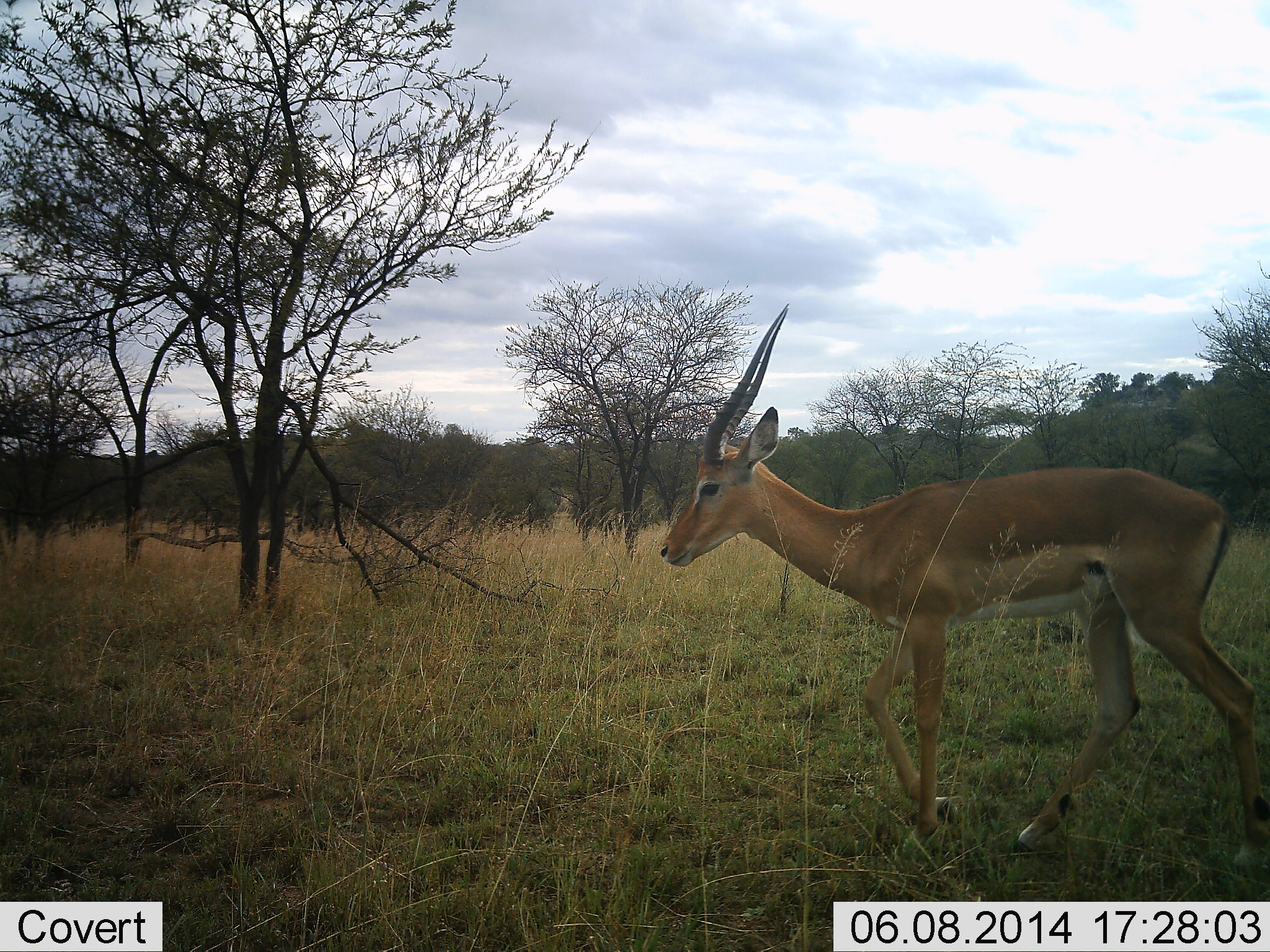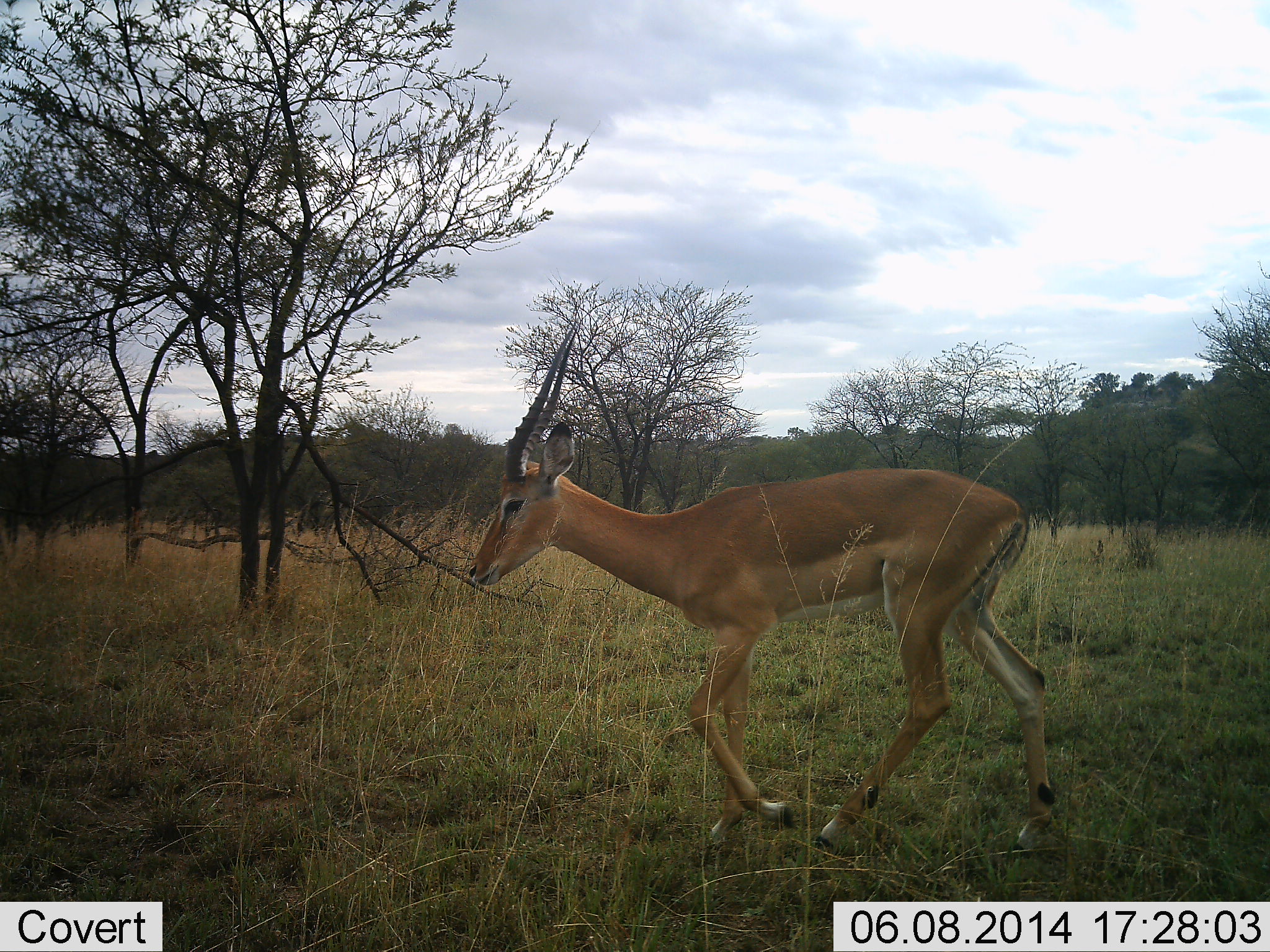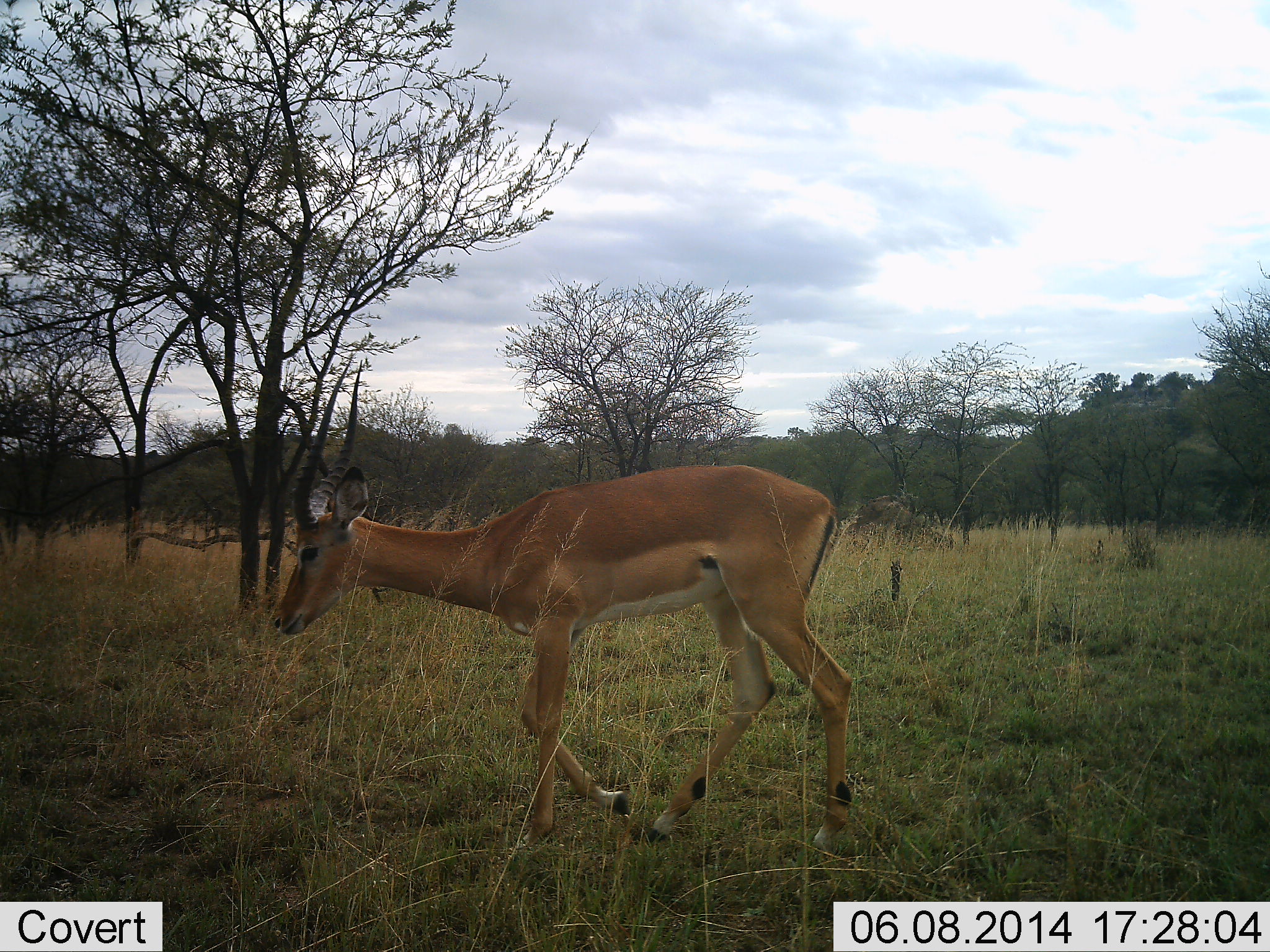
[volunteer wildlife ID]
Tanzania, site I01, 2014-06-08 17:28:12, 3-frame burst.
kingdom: Animalia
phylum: Chordata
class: Mammalia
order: Artiodactyla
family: Bovidae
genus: Aepyceros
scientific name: Aepyceros melampus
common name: impala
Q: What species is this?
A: Impala (Aepyceros melampus).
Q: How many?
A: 1.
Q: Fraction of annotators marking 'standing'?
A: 0%.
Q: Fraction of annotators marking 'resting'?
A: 0%.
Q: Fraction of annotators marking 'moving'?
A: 100%.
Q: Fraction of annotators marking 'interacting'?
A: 0%.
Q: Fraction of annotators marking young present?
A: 0%.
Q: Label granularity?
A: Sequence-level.